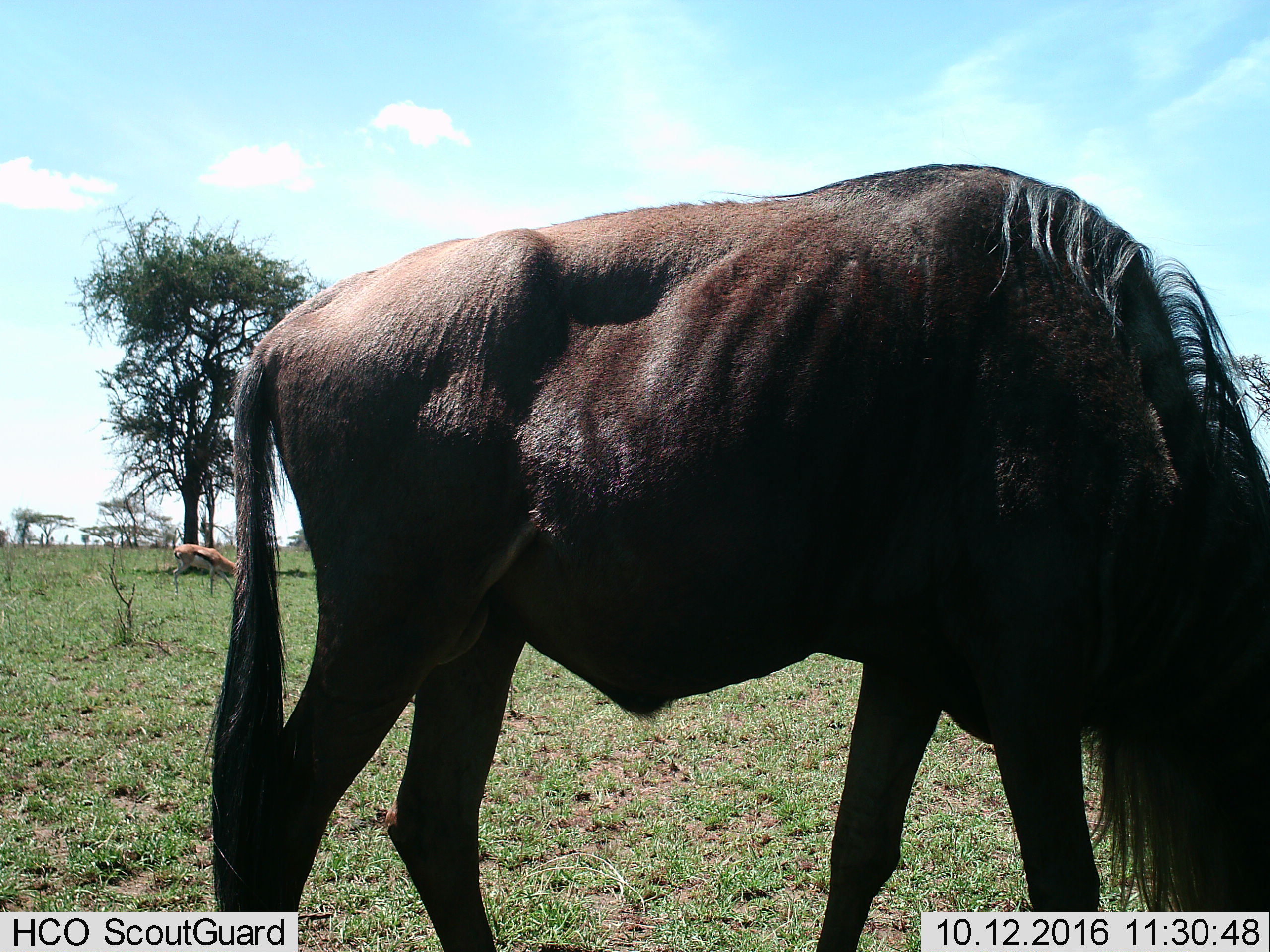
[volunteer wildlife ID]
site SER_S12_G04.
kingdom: Animalia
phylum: Chordata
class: Mammalia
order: Artiodactyla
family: Bovidae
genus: Connochaetes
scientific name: Connochaetes taurinus taurinus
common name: blue wildebeest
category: wildebeestblue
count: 1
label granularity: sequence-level